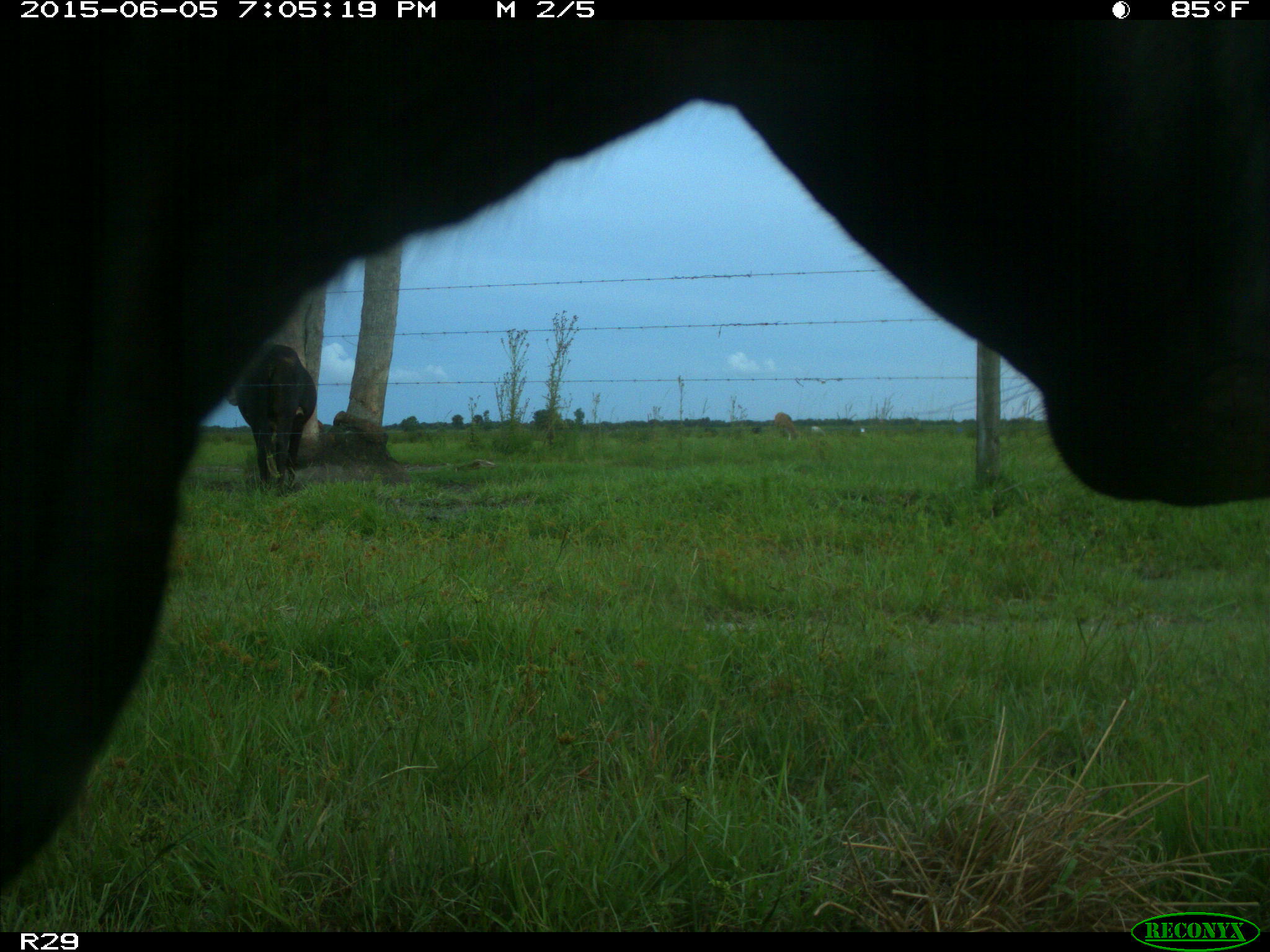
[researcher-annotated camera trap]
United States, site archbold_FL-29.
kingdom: Animalia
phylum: Chordata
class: Mammalia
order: Artiodactyla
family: Bovidae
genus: Bos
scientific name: Bos taurus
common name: domestic cow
Bos taurus (domestic cow).